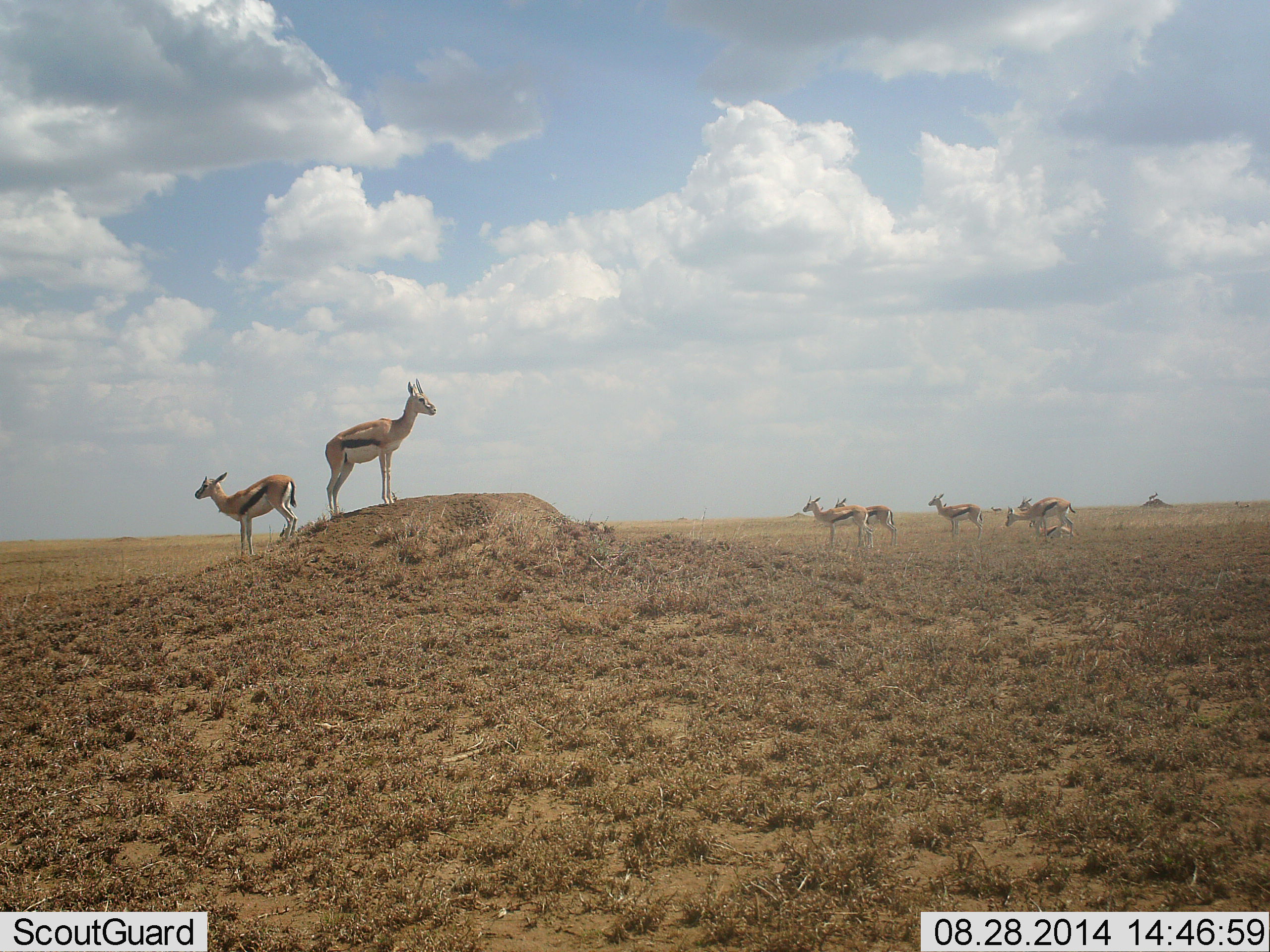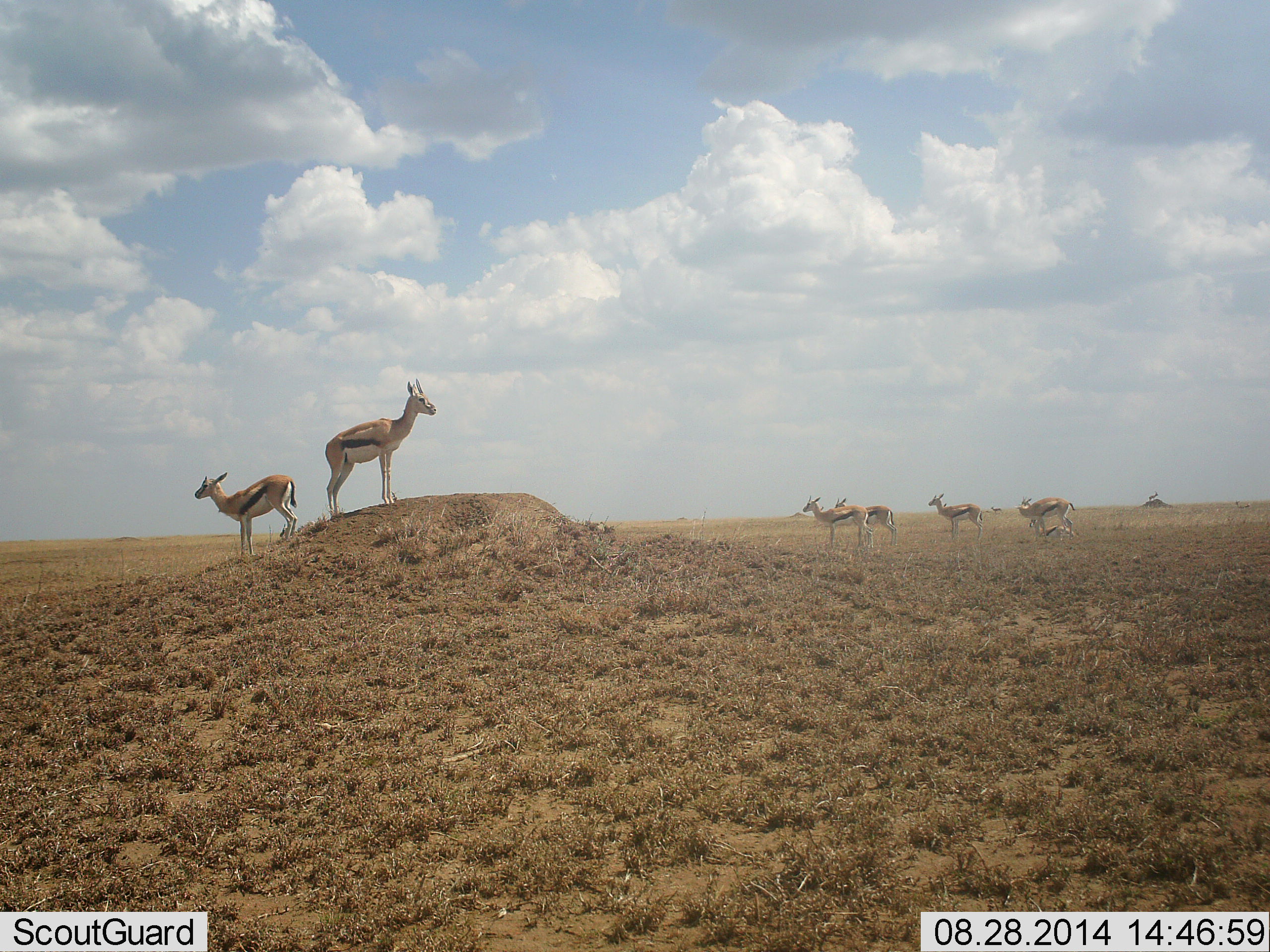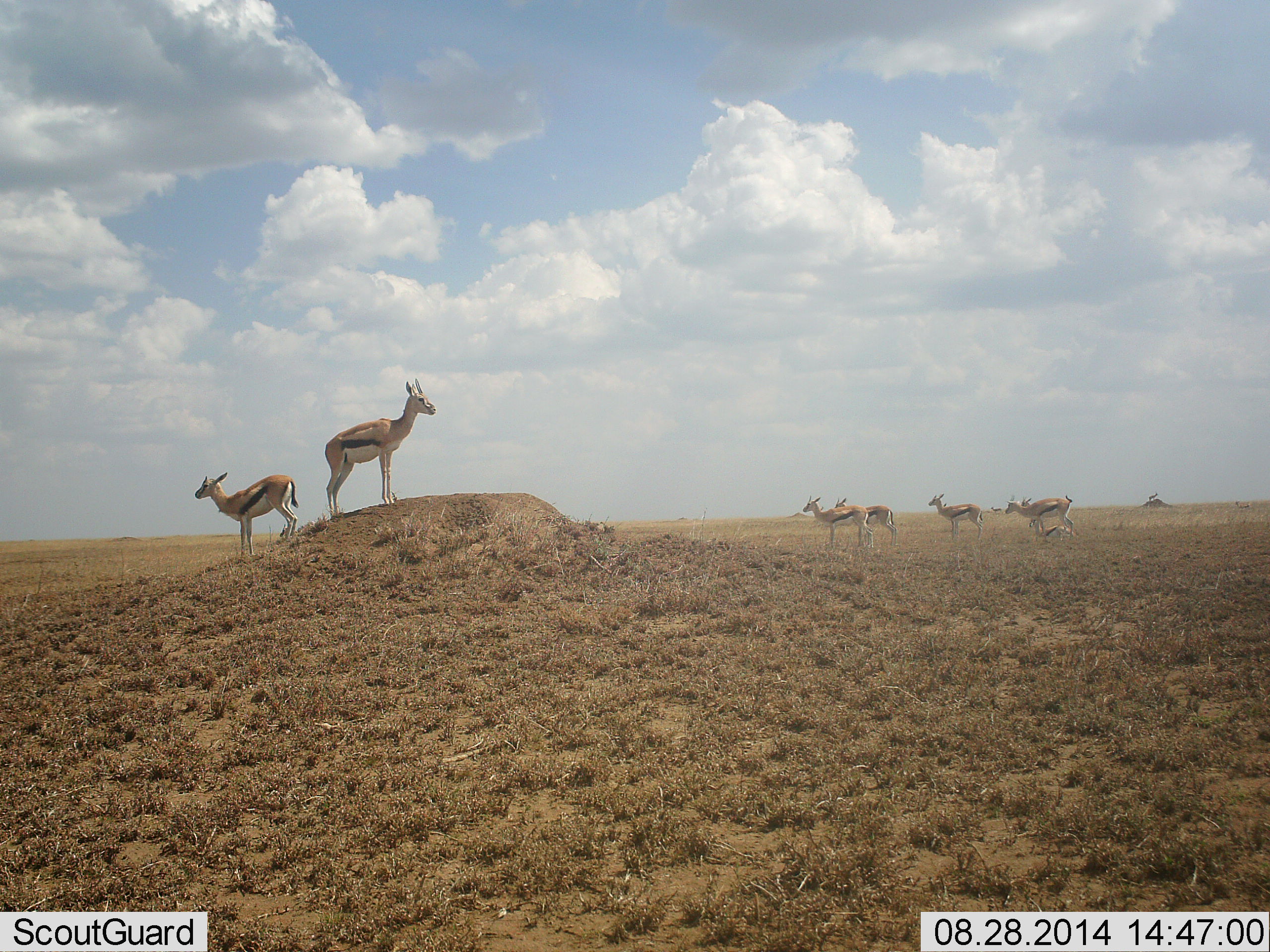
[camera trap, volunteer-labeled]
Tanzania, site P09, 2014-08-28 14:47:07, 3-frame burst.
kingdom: Animalia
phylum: Chordata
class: Mammalia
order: Artiodactyla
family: Bovidae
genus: Eudorcas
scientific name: Eudorcas thomsonii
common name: thomson's gazelle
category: gazellethomsons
Gazellethomsons (thomson's gazelle) (Eudorcas thomsonii), count 7. Behavior (volunteer vote fractions): standing 100%, resting 22%, moving 11%, interacting 0%. Young present (vote fraction): 0%. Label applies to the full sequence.